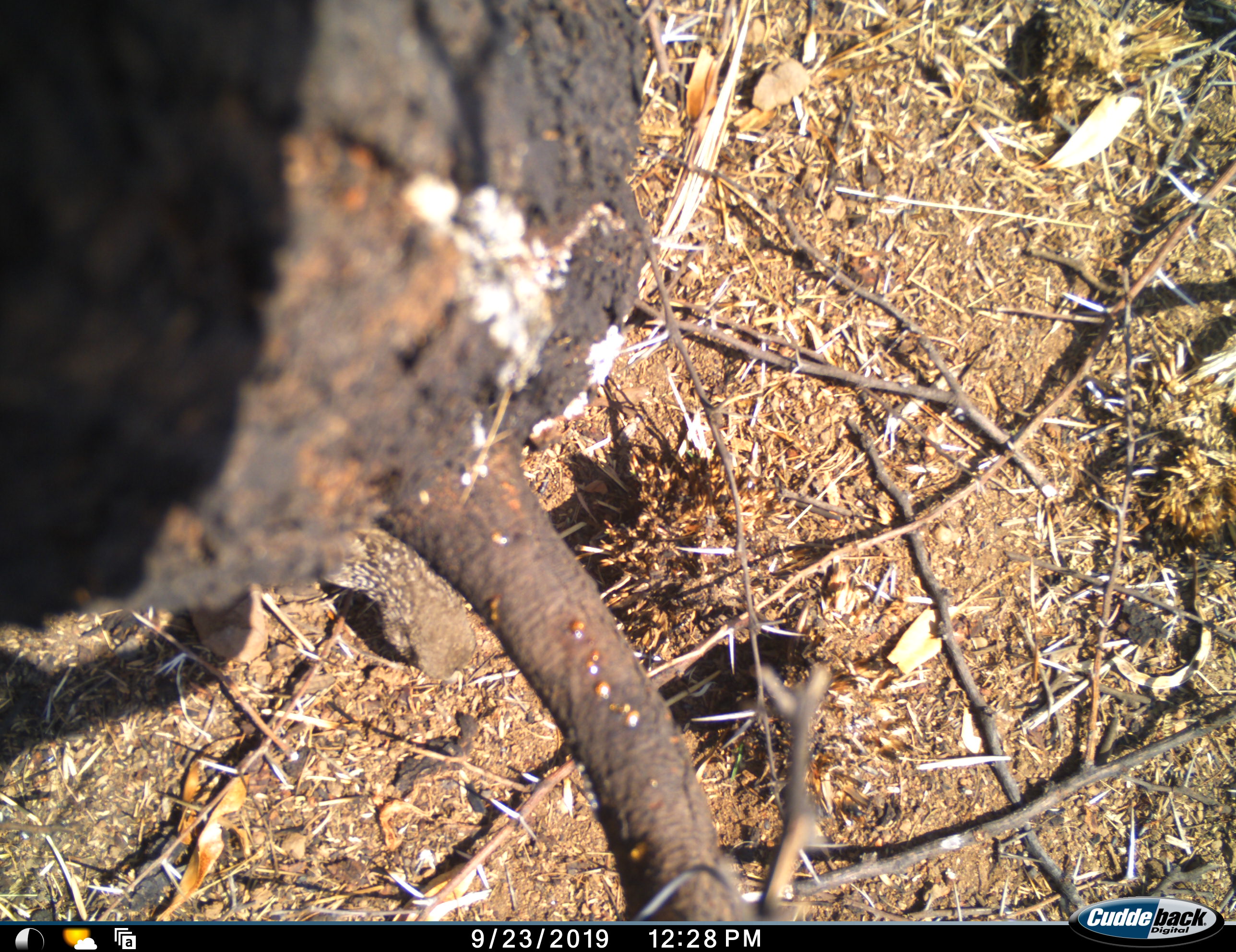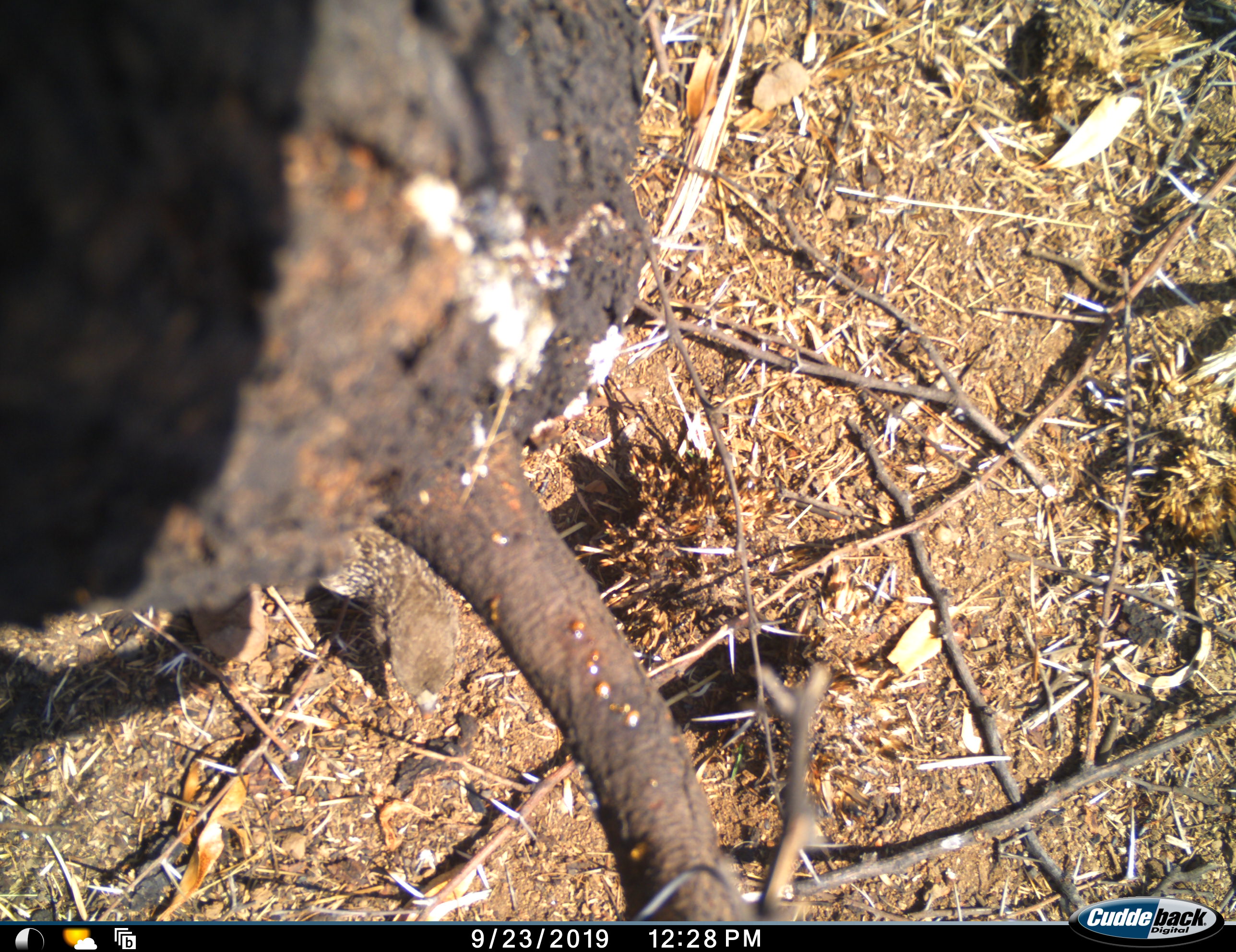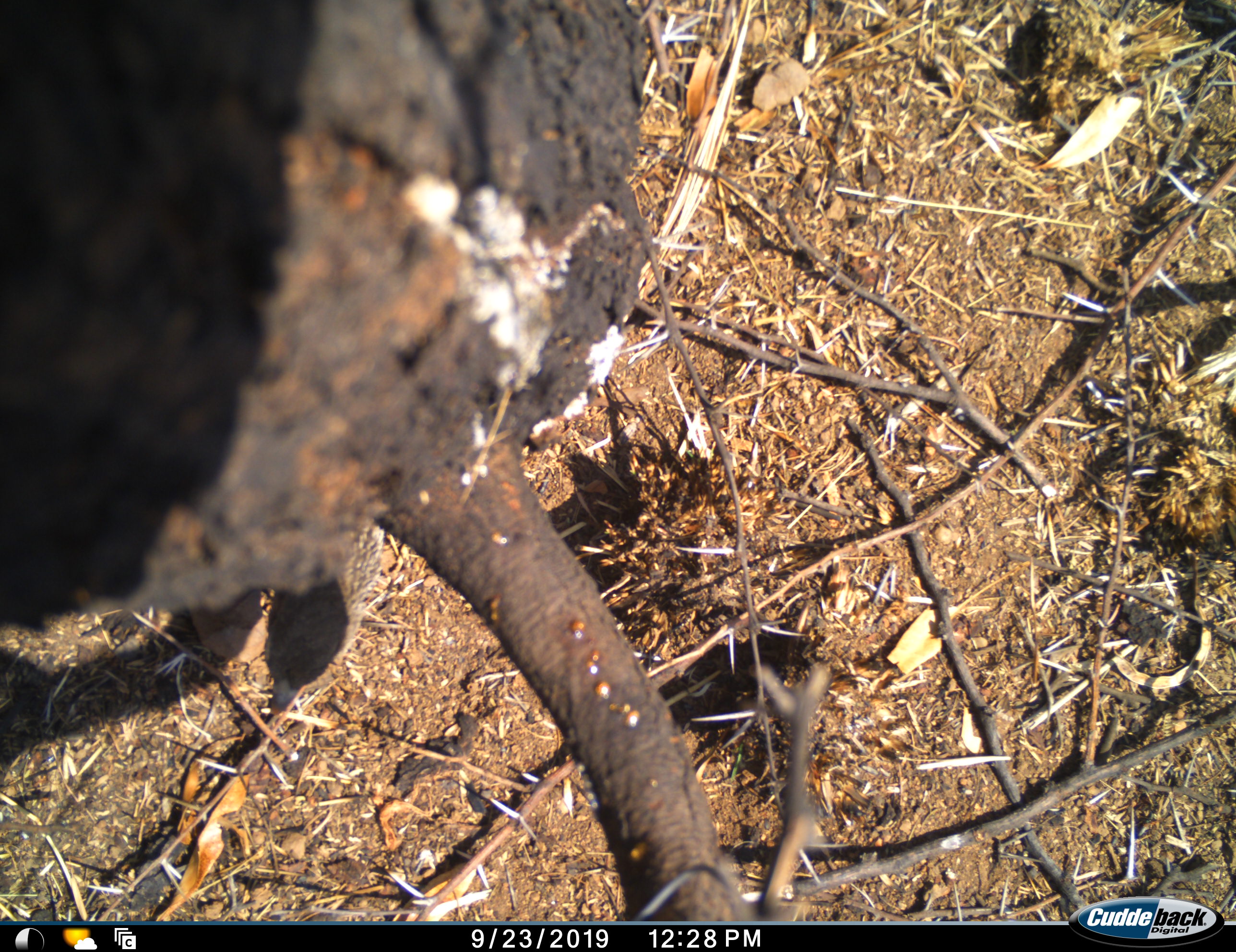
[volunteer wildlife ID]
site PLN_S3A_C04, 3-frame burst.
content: unidentified animal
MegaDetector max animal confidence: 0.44